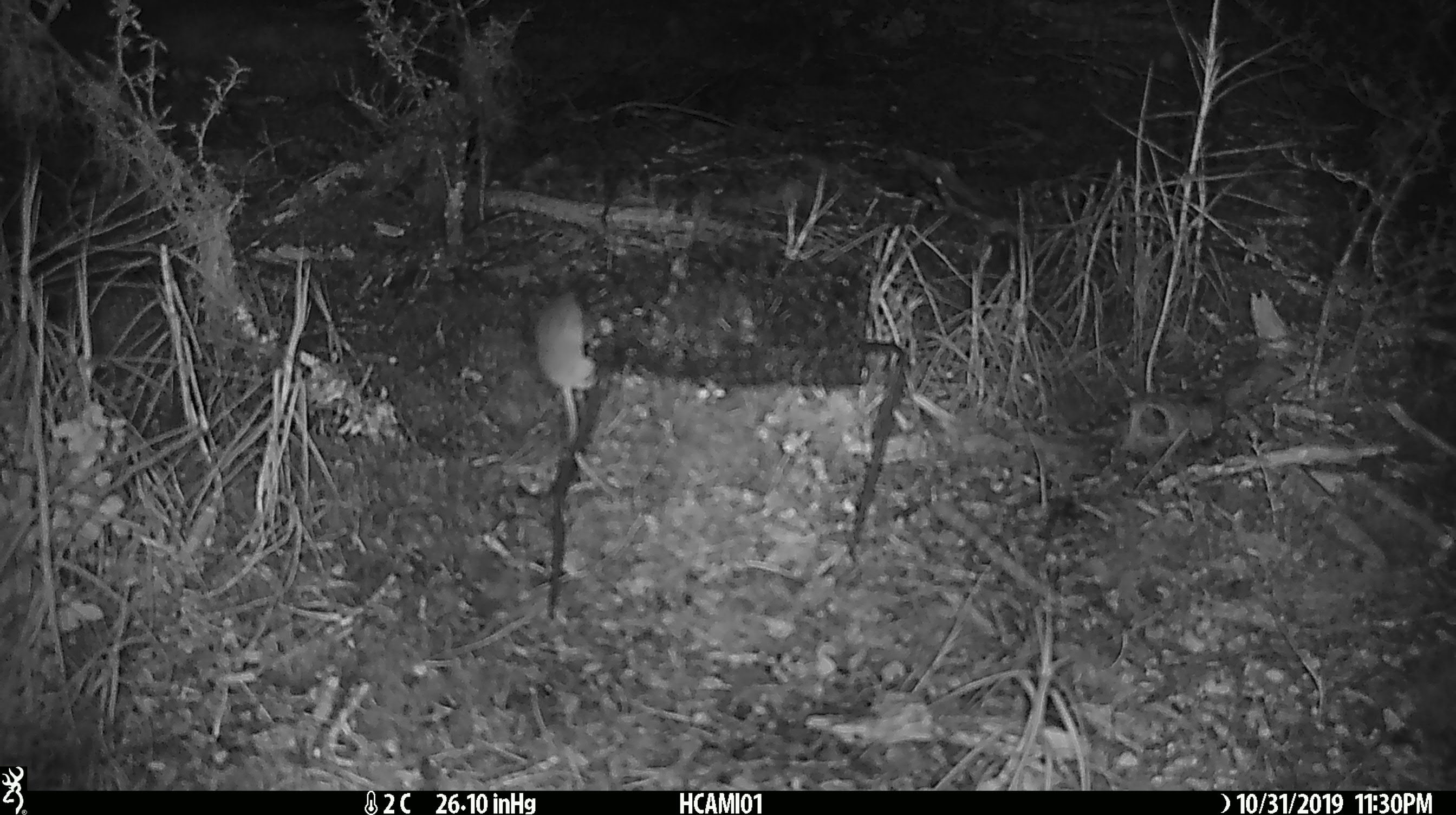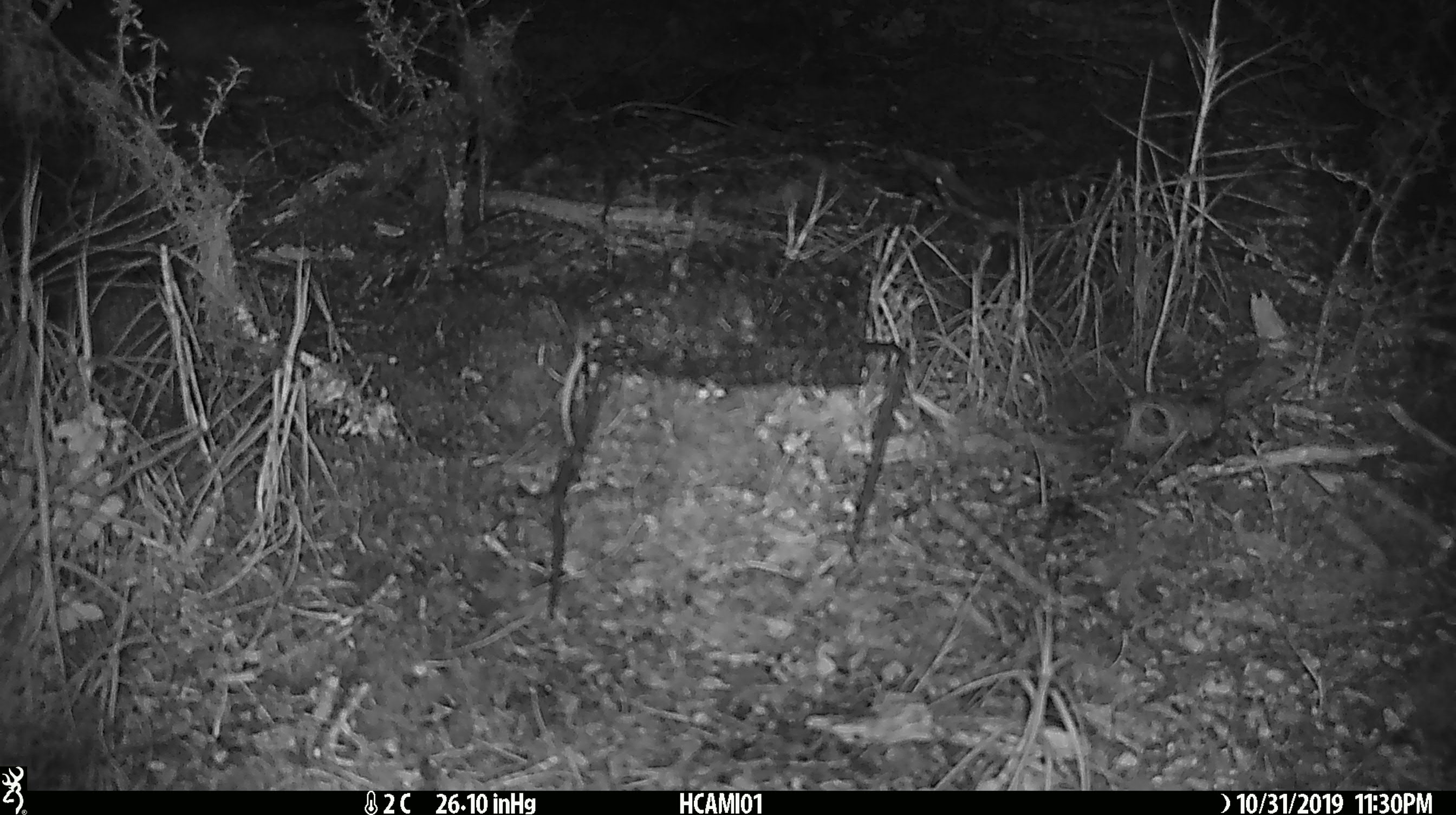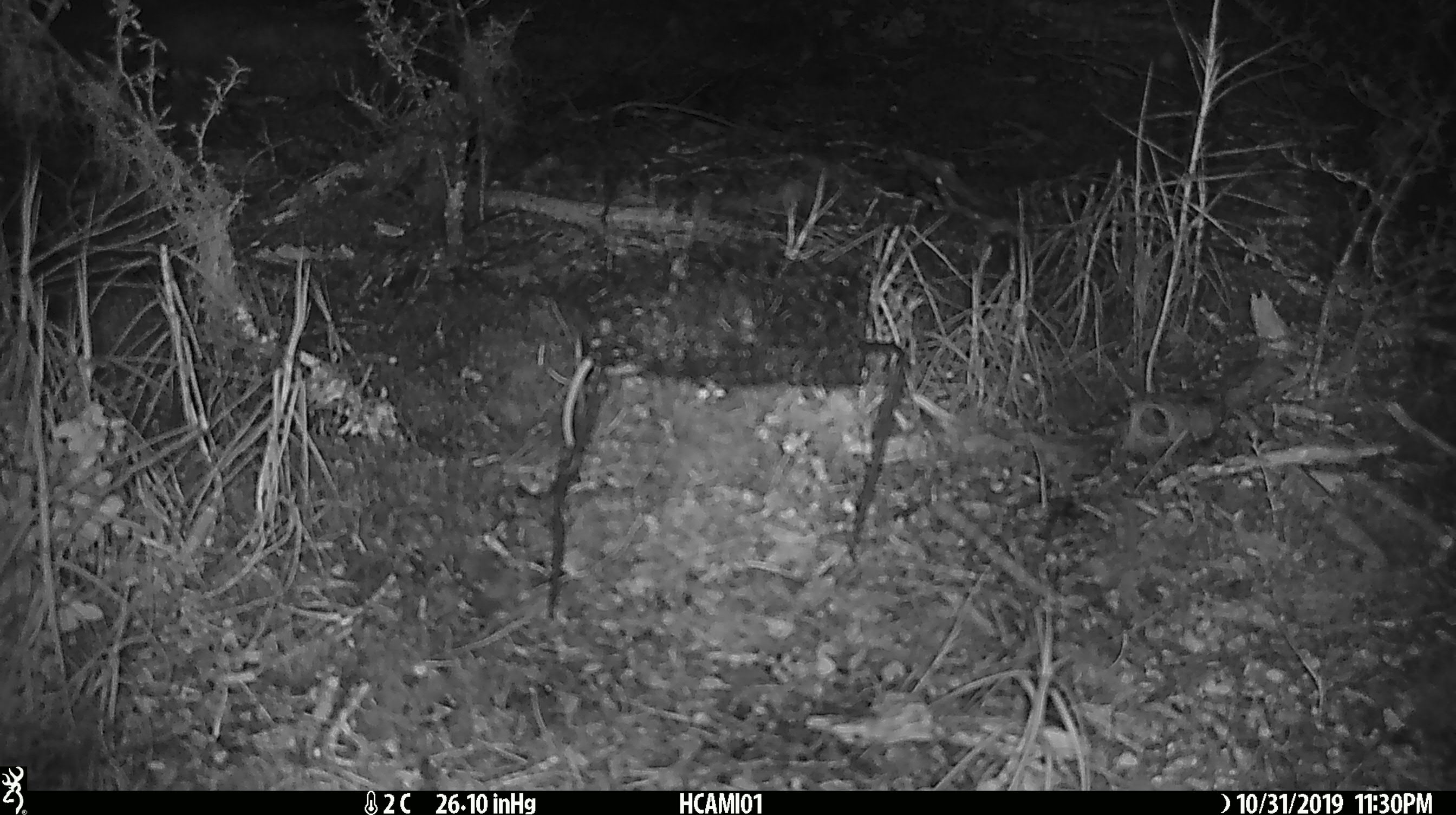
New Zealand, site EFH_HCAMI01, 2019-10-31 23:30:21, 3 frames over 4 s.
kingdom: Animalia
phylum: Chordata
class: Mammalia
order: Rodentia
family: Muridae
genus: Mus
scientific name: Mus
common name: mouse